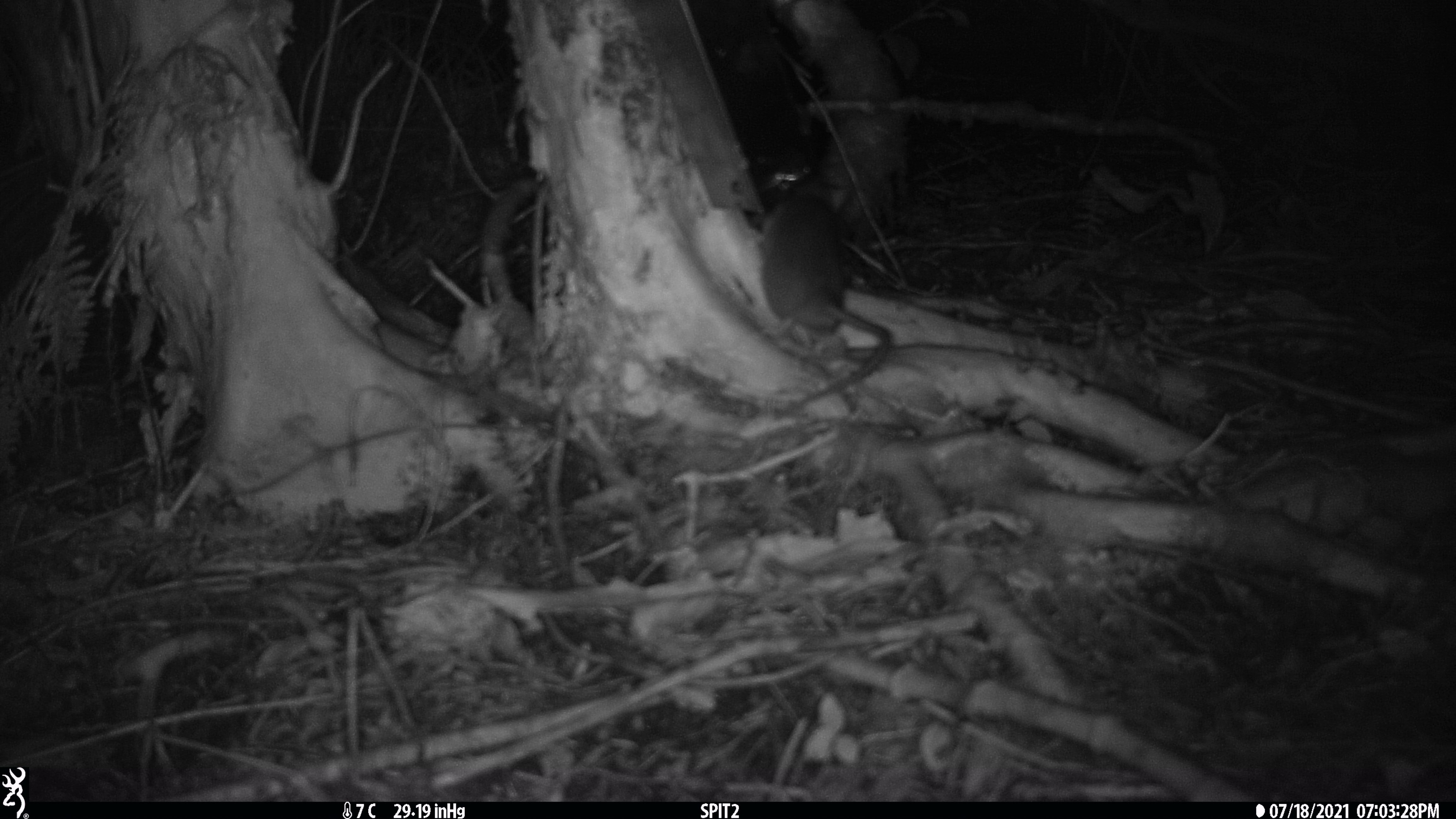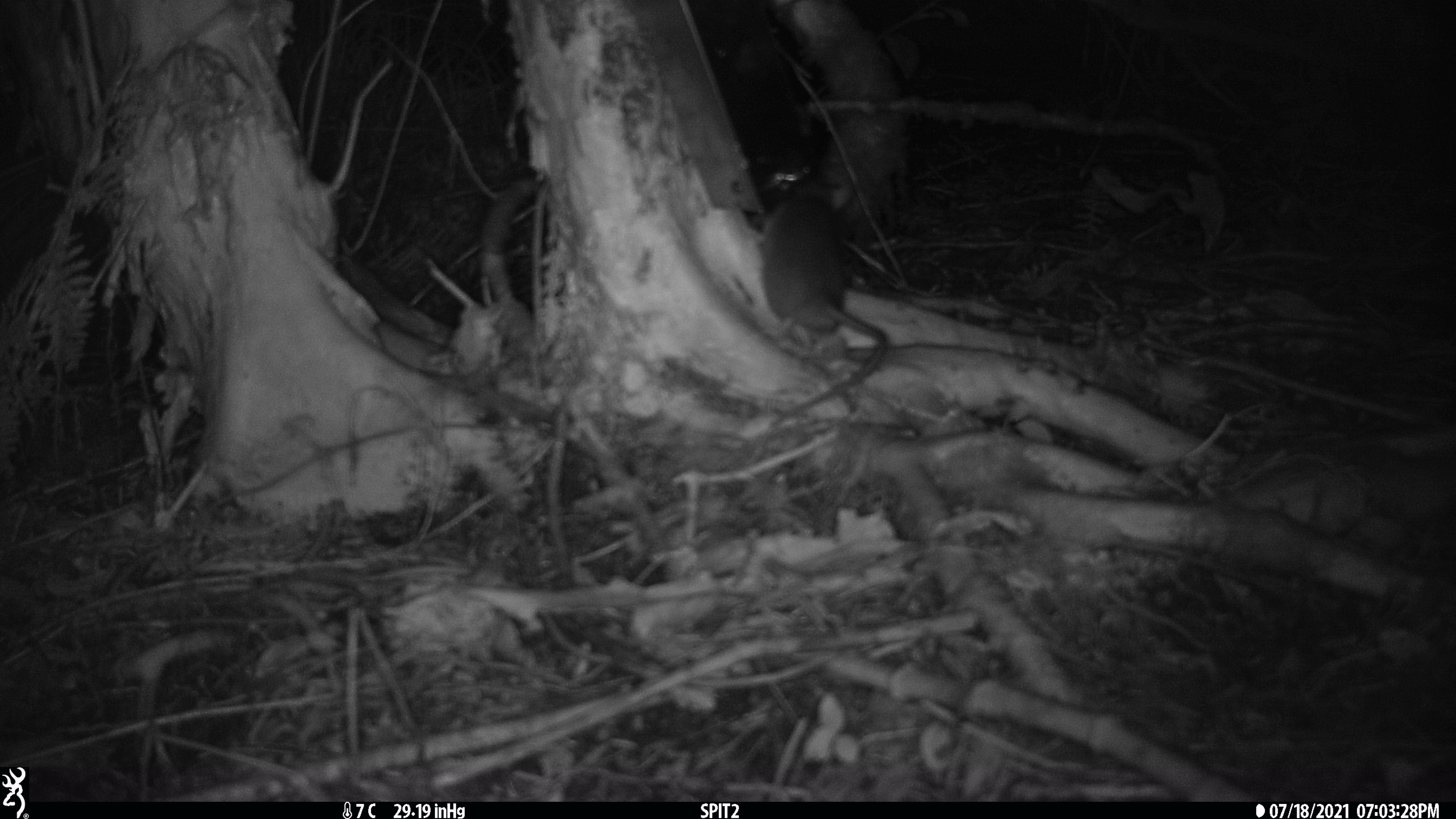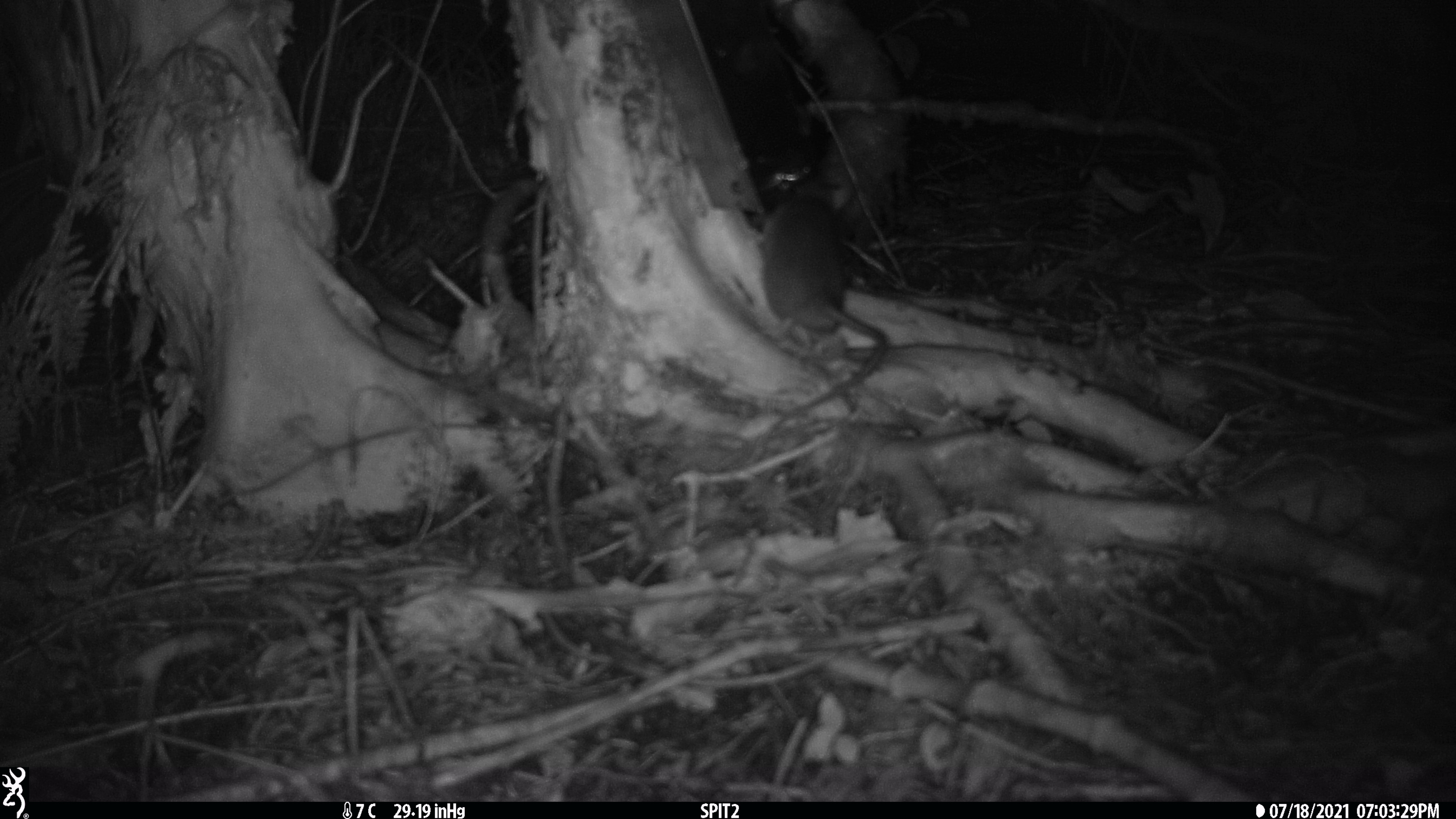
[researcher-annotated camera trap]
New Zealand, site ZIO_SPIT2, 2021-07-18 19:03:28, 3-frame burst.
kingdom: Animalia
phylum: Chordata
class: Mammalia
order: Rodentia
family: Muridae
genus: Rattus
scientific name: Rattus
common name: rat